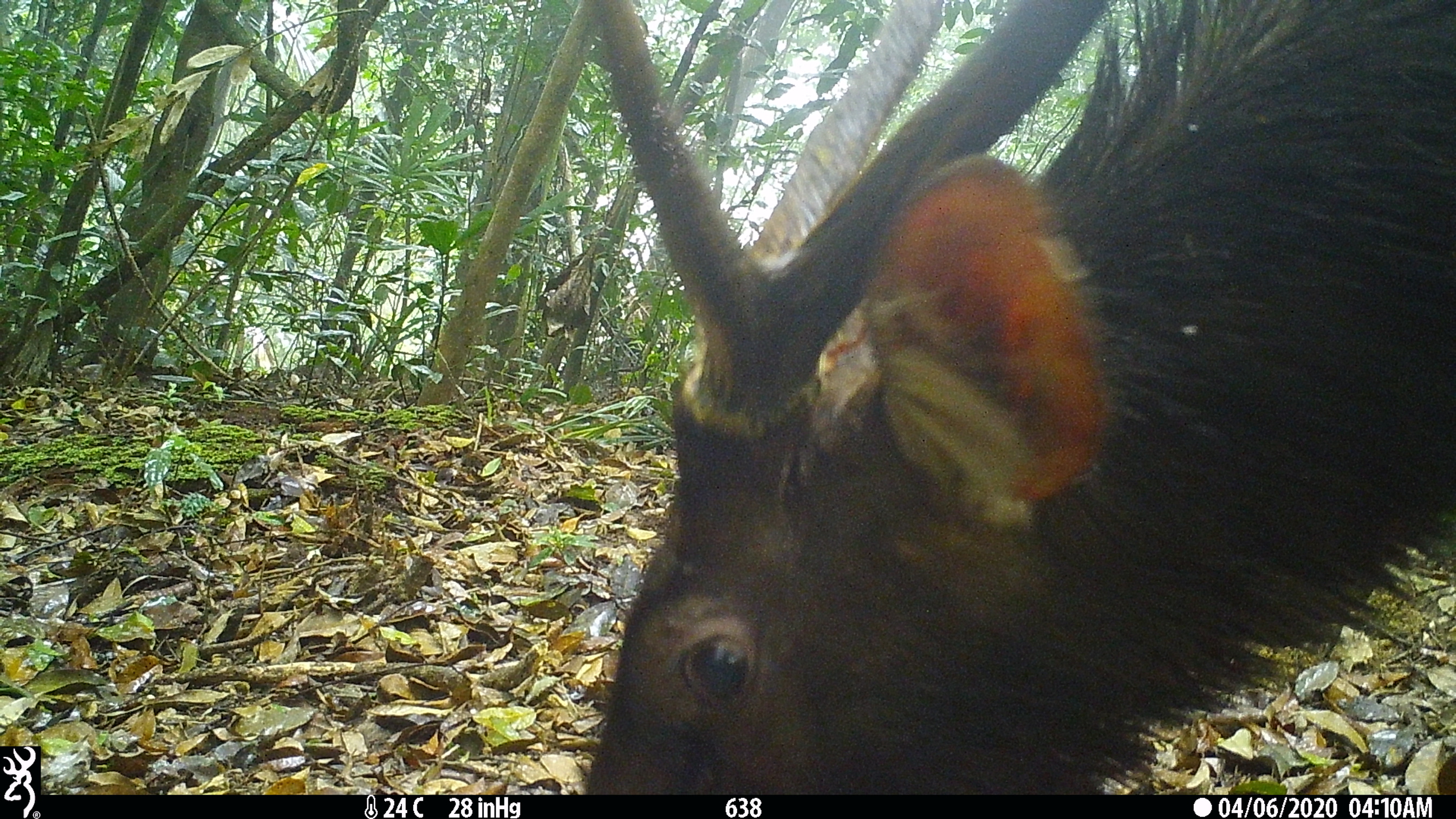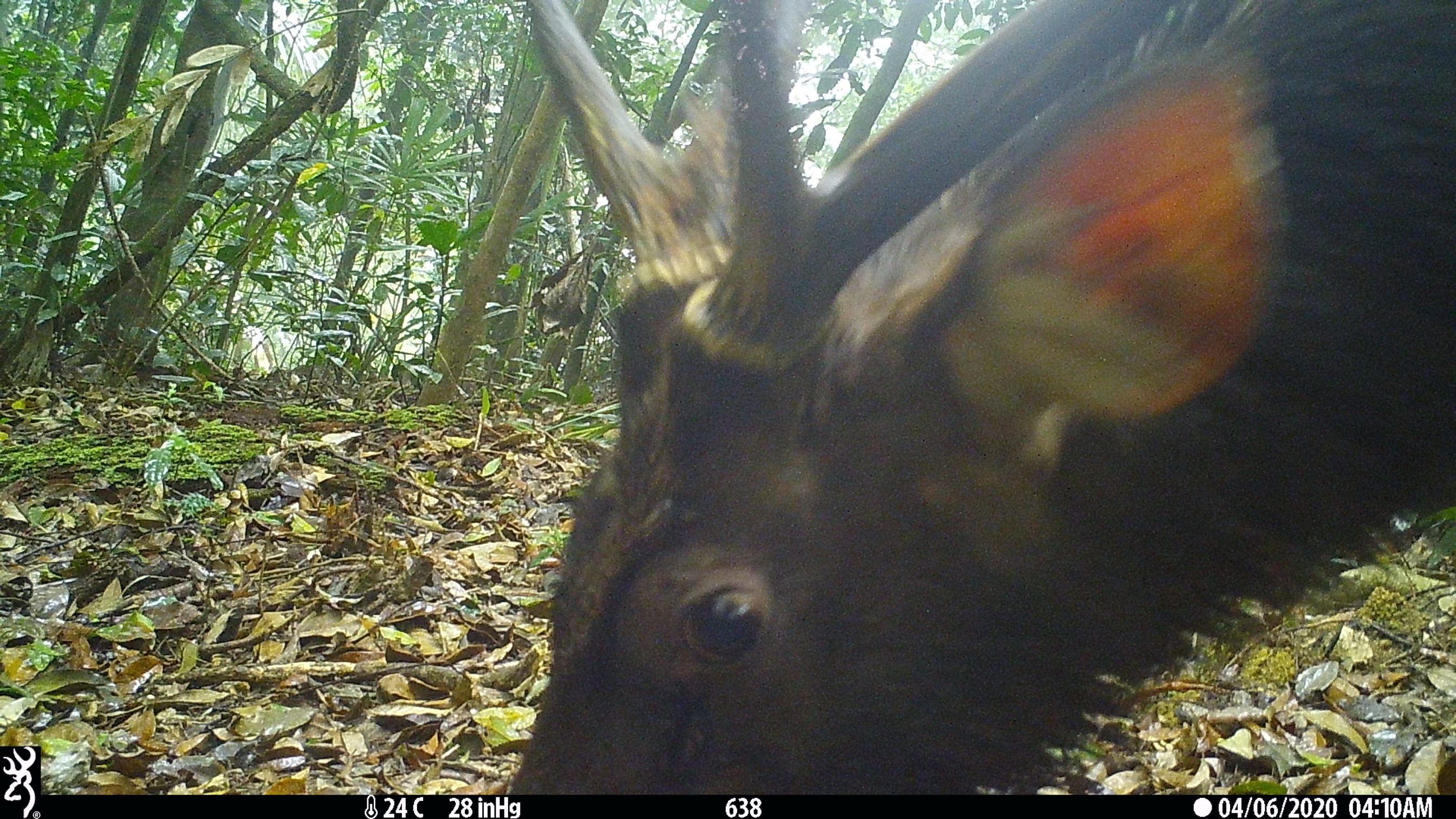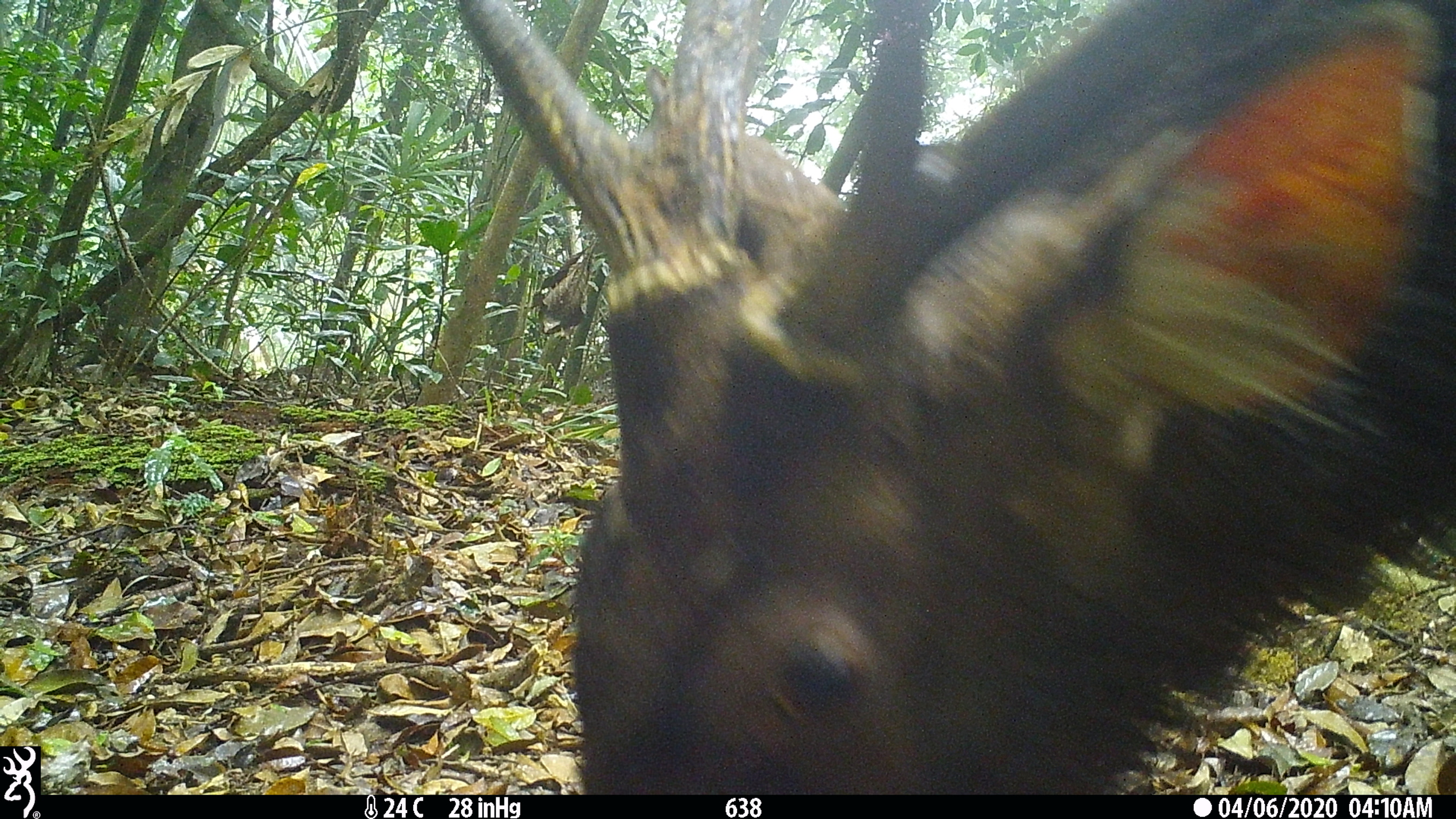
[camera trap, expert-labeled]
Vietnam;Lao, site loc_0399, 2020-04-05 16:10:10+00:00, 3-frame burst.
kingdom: Animalia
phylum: Chordata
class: Mammalia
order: Artiodactyla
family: Cervidae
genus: Rusa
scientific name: Rusa unicolor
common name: sambar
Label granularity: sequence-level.